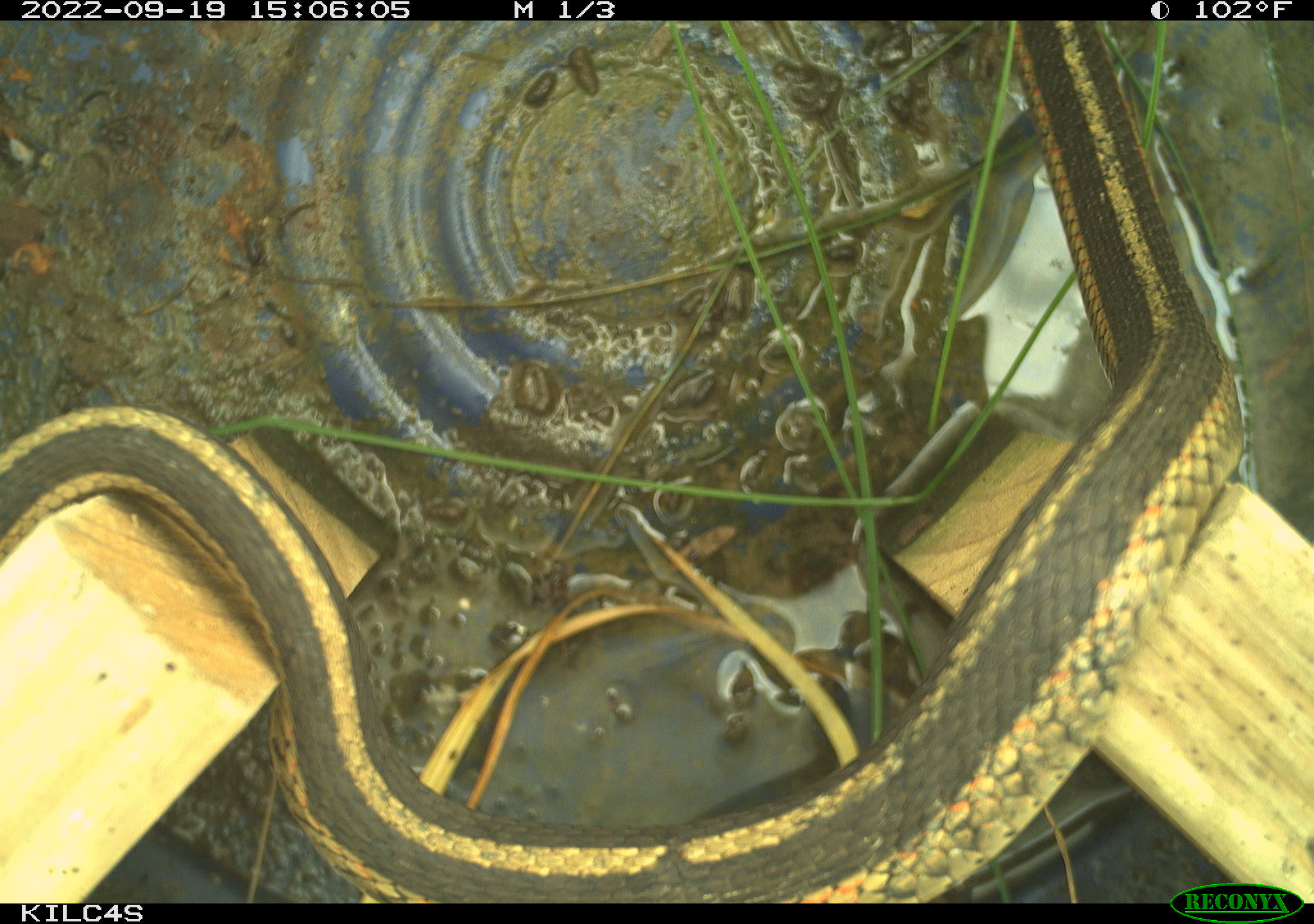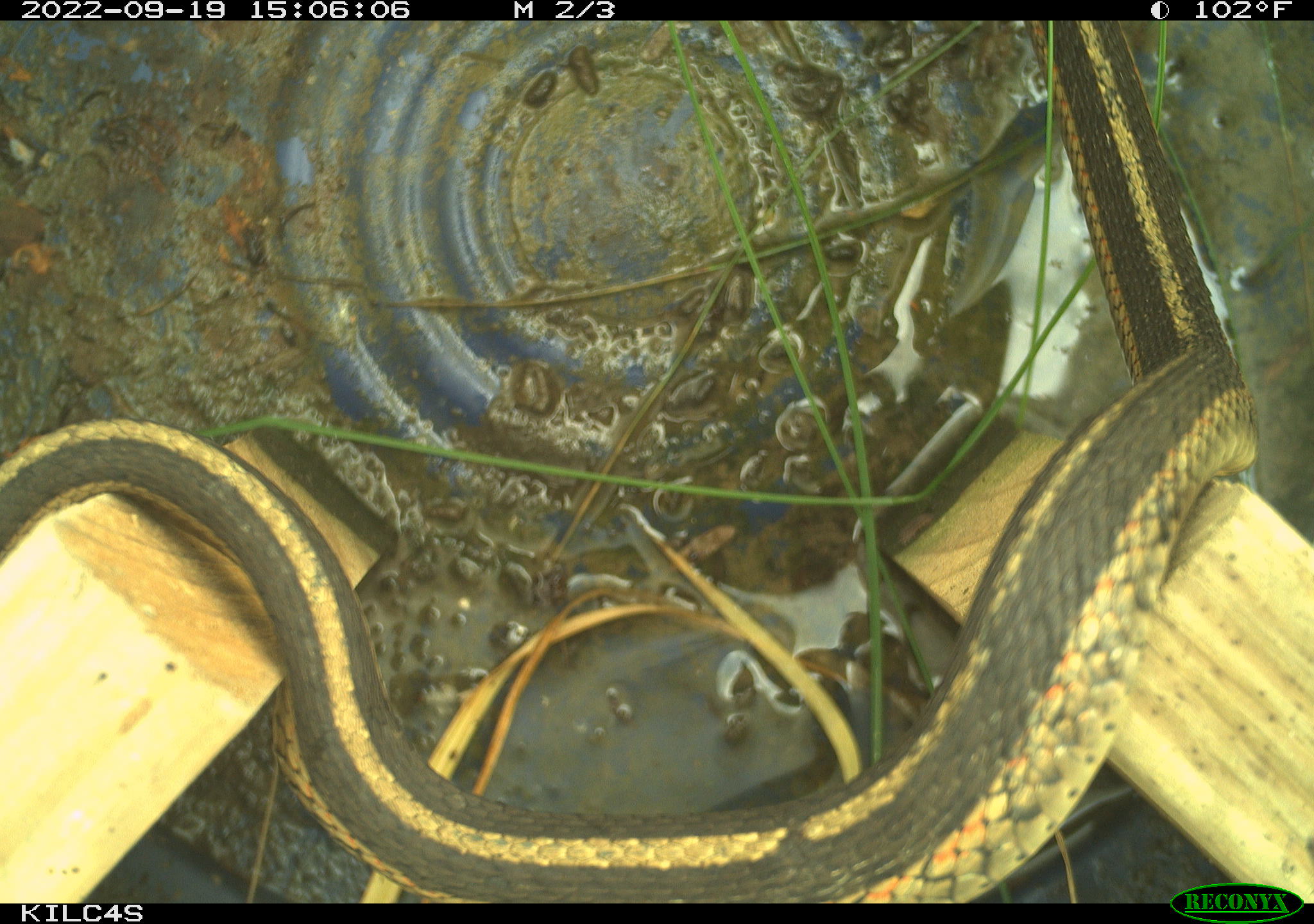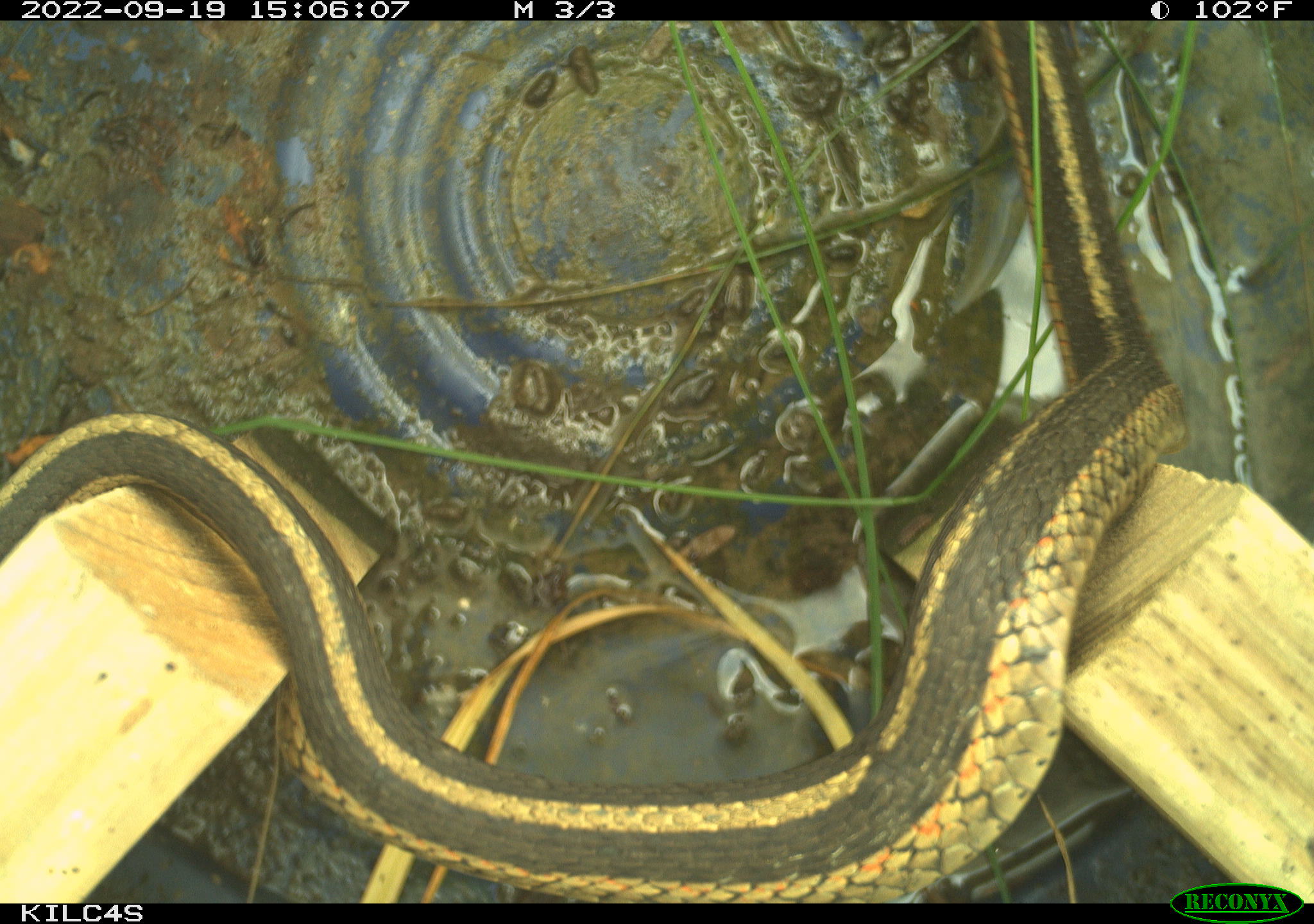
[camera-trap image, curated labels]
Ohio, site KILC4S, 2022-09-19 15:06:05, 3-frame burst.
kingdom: Animalia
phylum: Chordata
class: Reptilia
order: Squamata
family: Colubridae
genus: Thamnophis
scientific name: Thamnophis sirtalis sirtalis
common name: eastern gartersnake